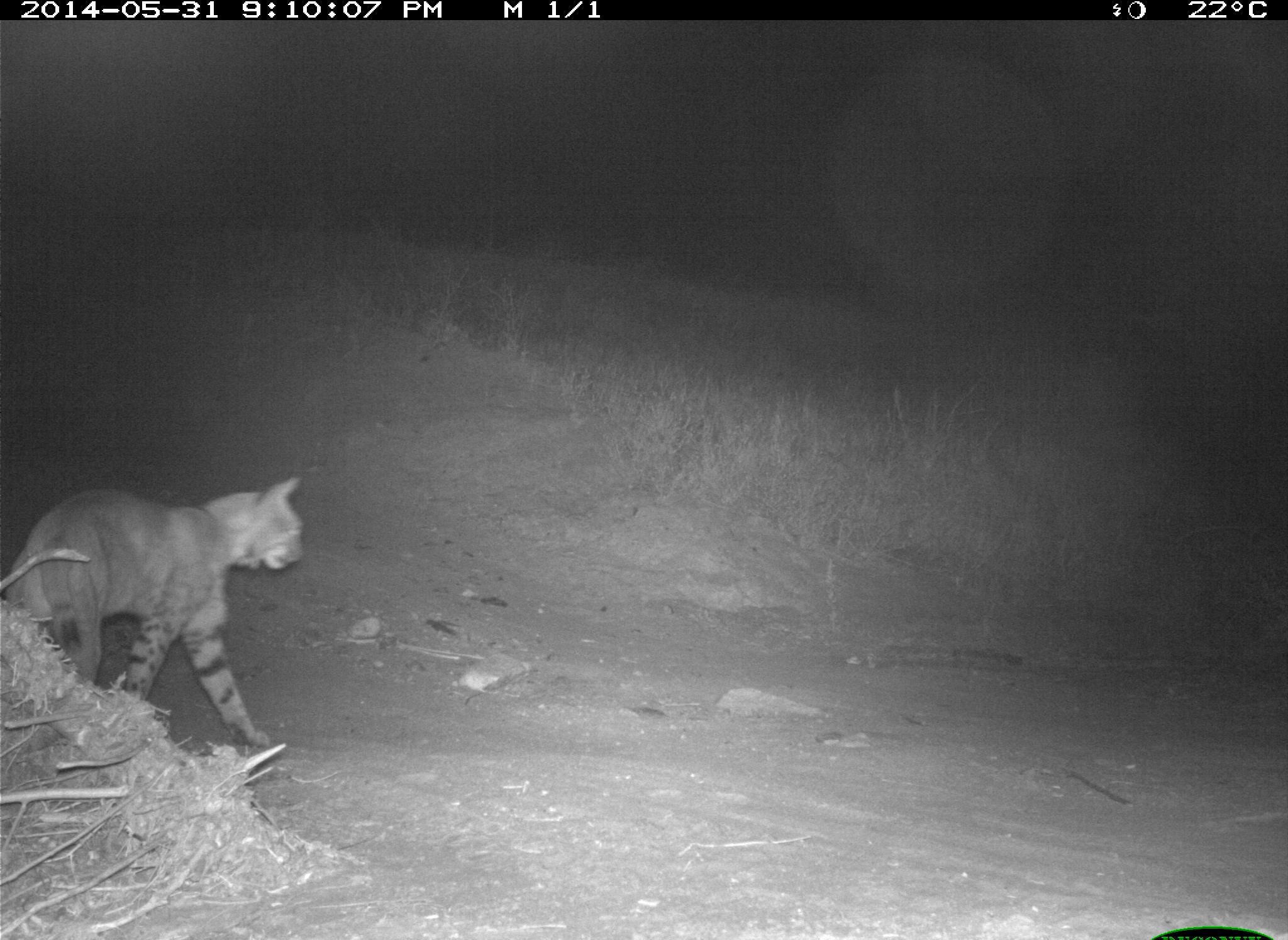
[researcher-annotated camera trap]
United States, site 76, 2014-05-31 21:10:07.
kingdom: Animalia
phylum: Chordata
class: Mammalia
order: Carnivora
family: Felidae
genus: Lynx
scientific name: Lynx rufus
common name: bobcat